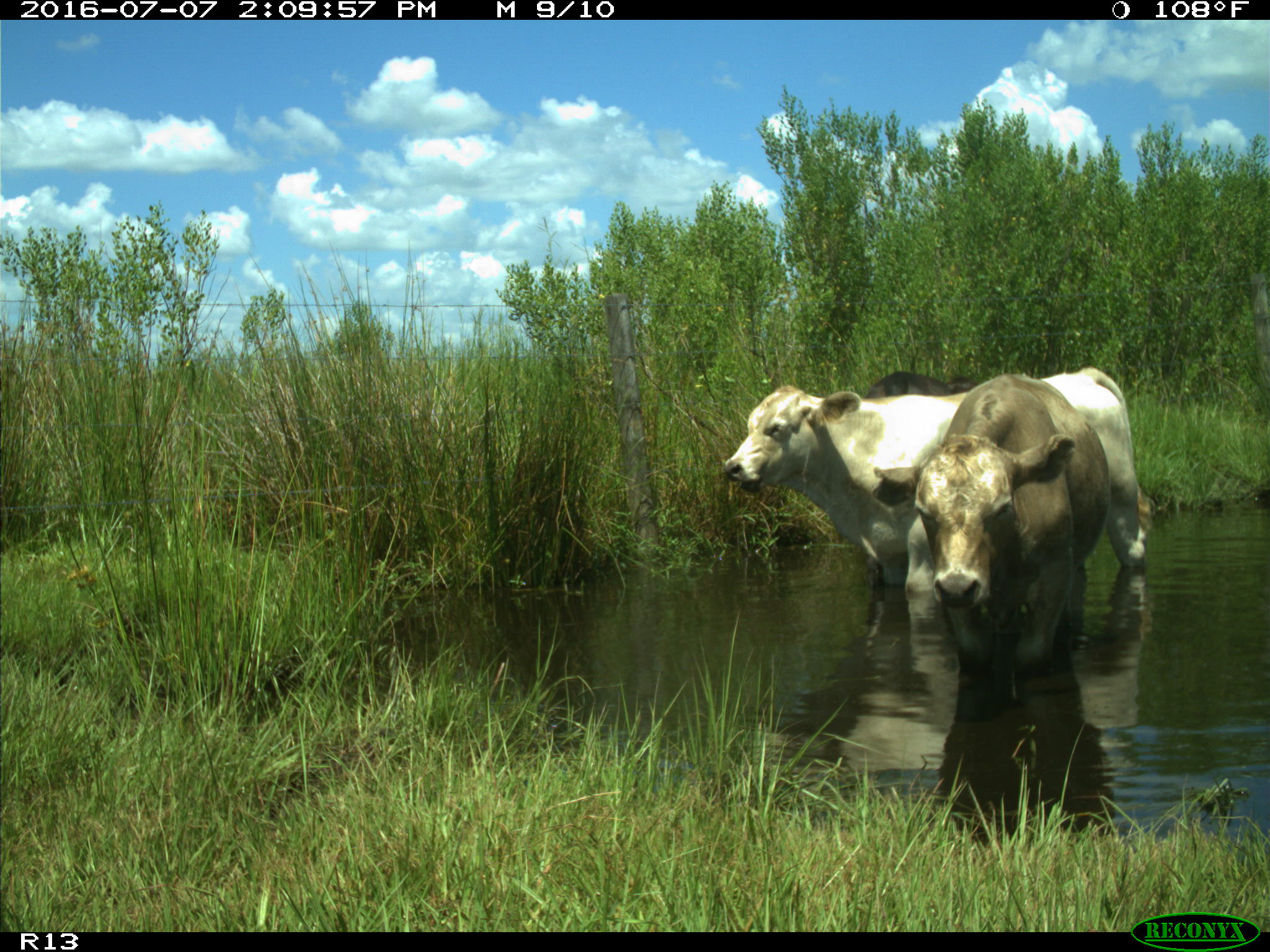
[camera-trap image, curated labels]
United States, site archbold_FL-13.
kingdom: Animalia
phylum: Chordata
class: Mammalia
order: Artiodactyla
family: Bovidae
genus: Bos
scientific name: Bos taurus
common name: domestic cow